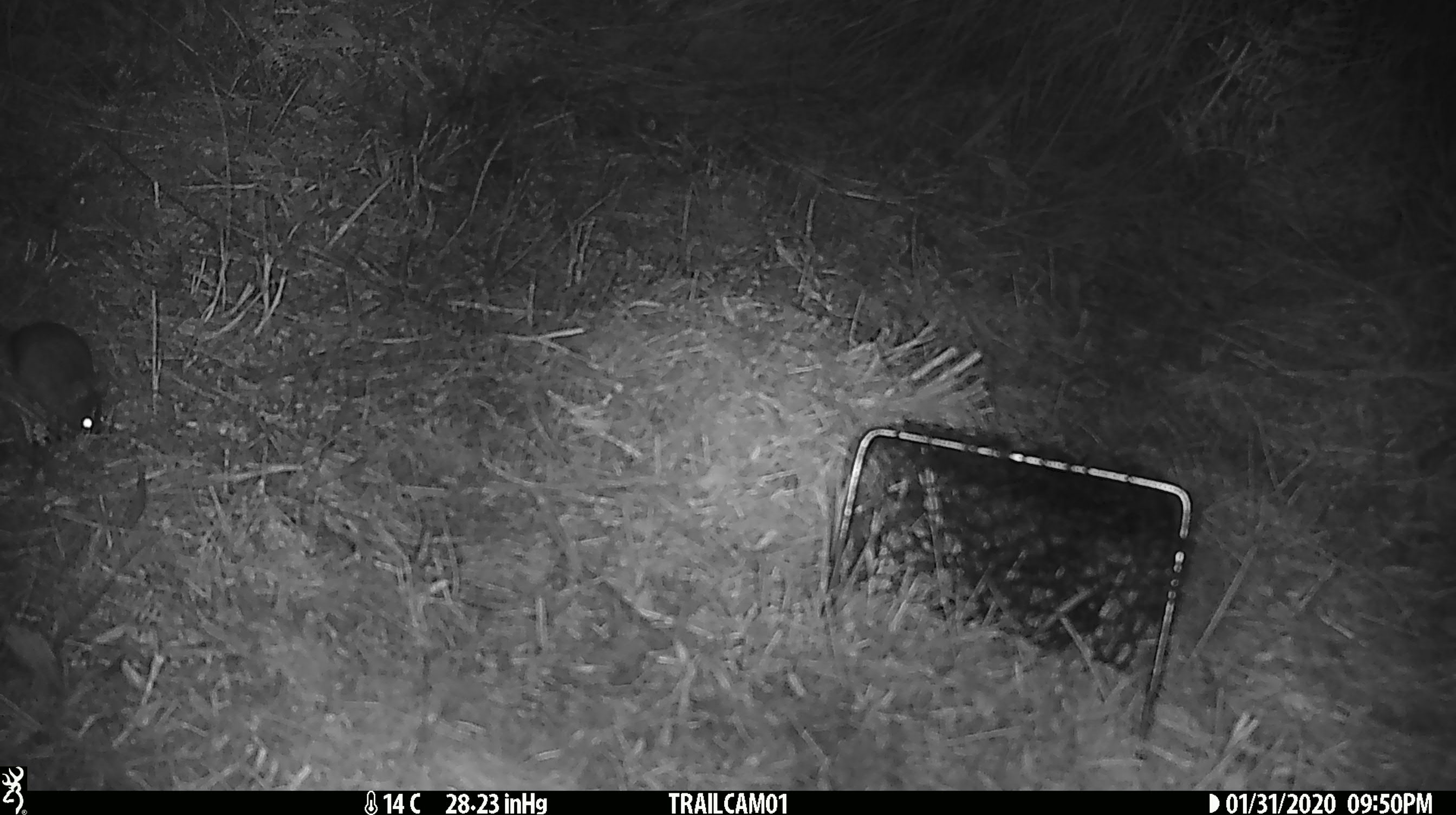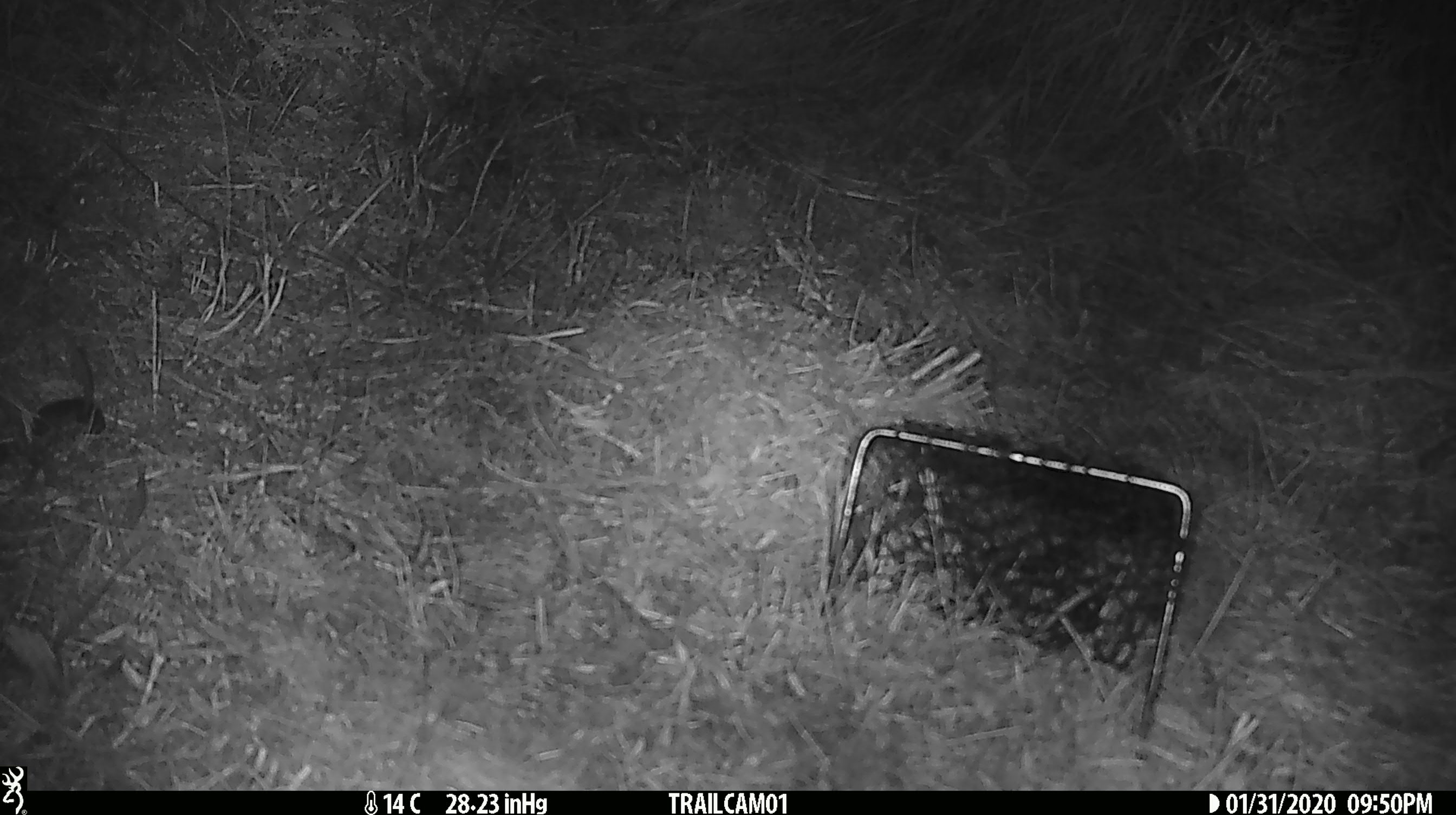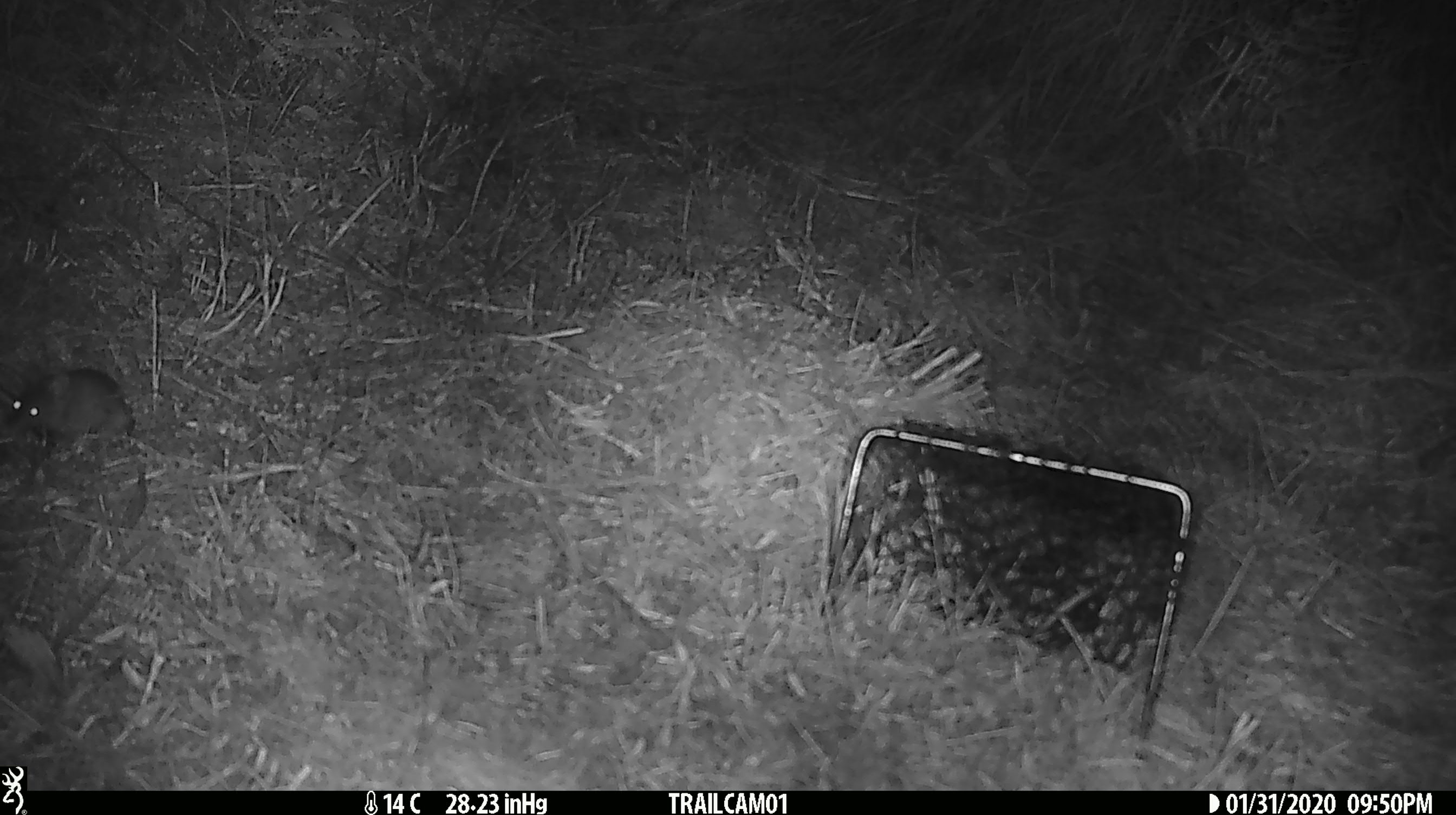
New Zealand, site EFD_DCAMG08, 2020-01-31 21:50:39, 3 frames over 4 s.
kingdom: Animalia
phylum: Chordata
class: Mammalia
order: Rodentia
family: Muridae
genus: Mus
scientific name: Mus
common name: mouse